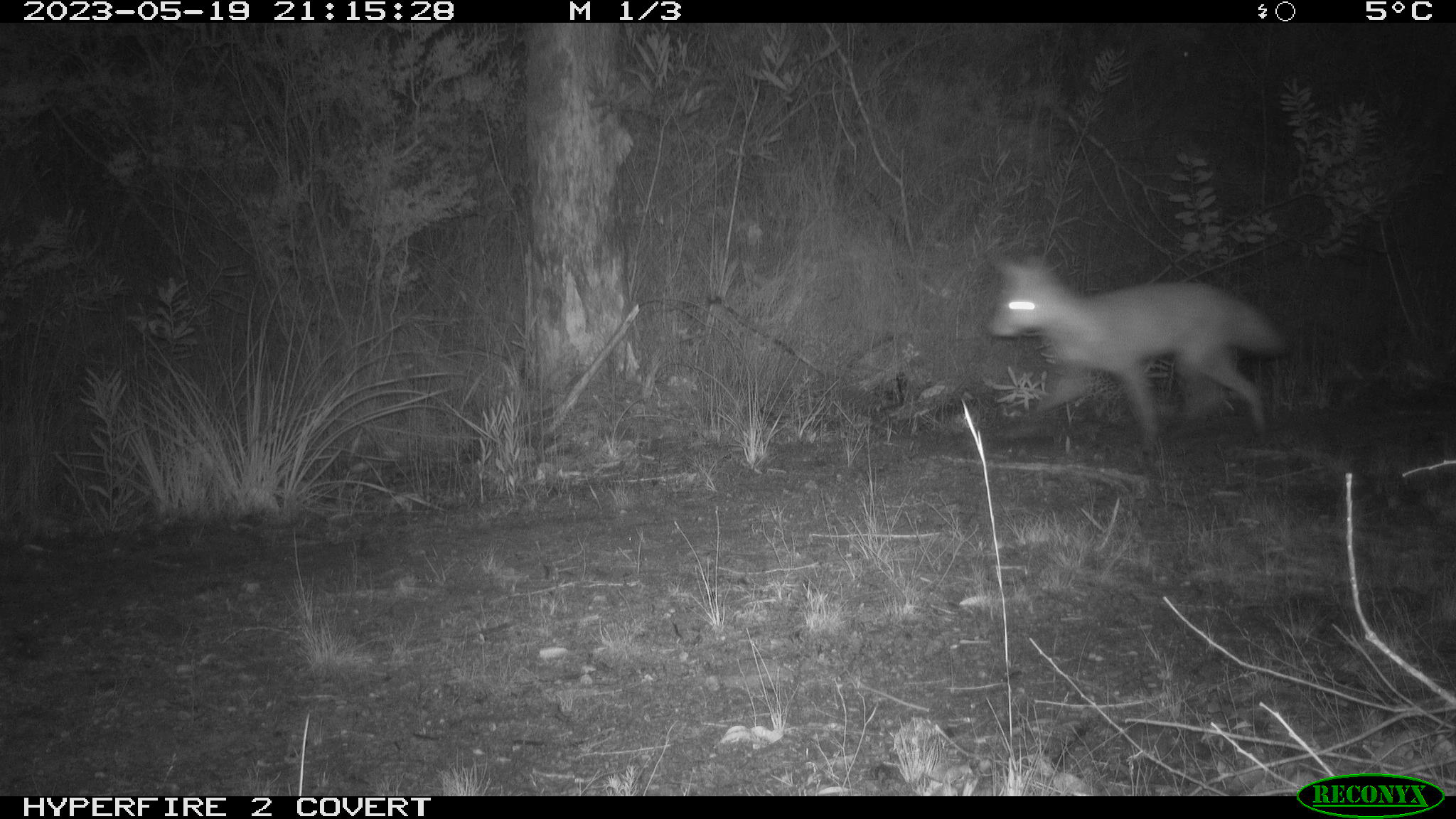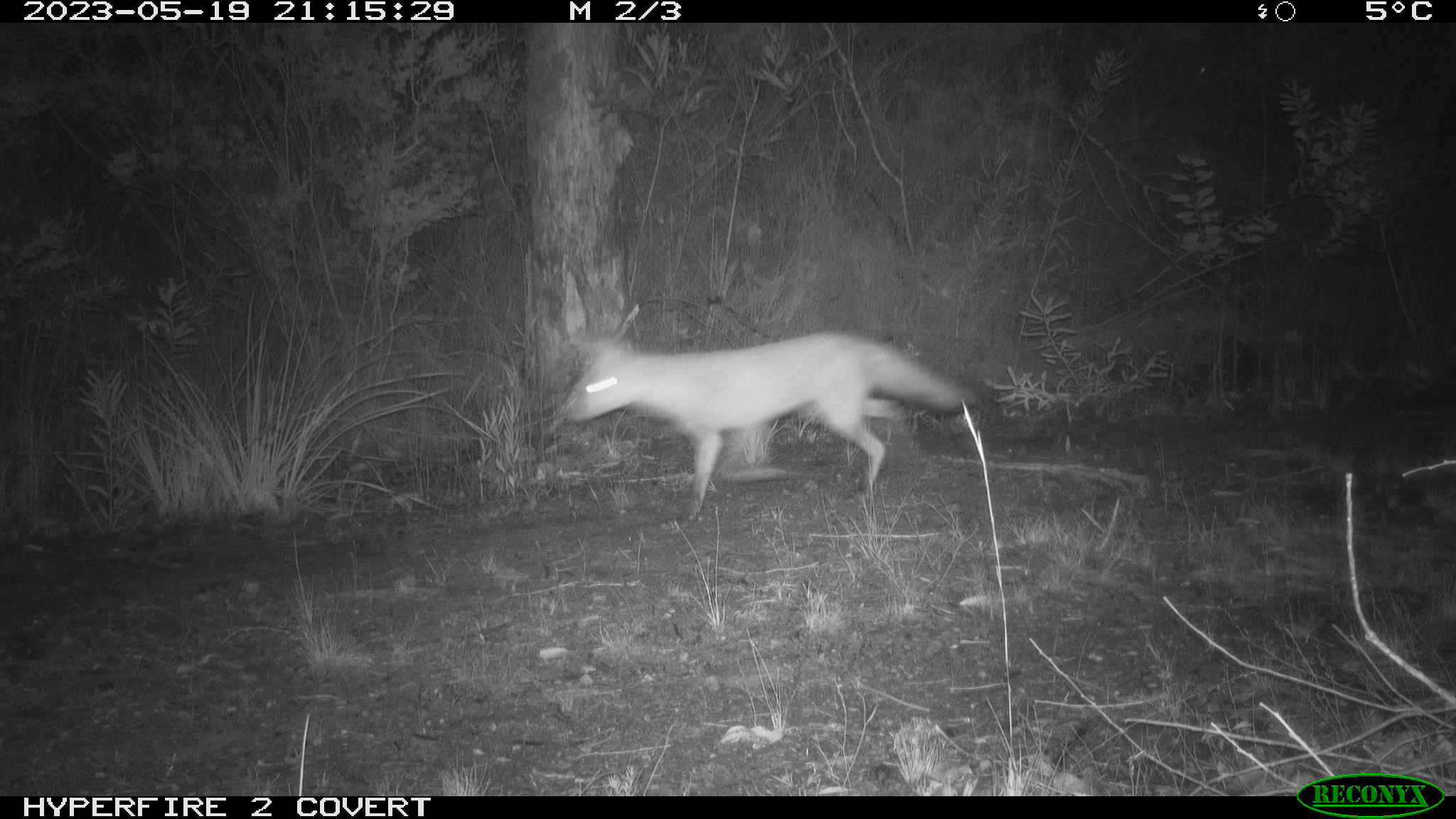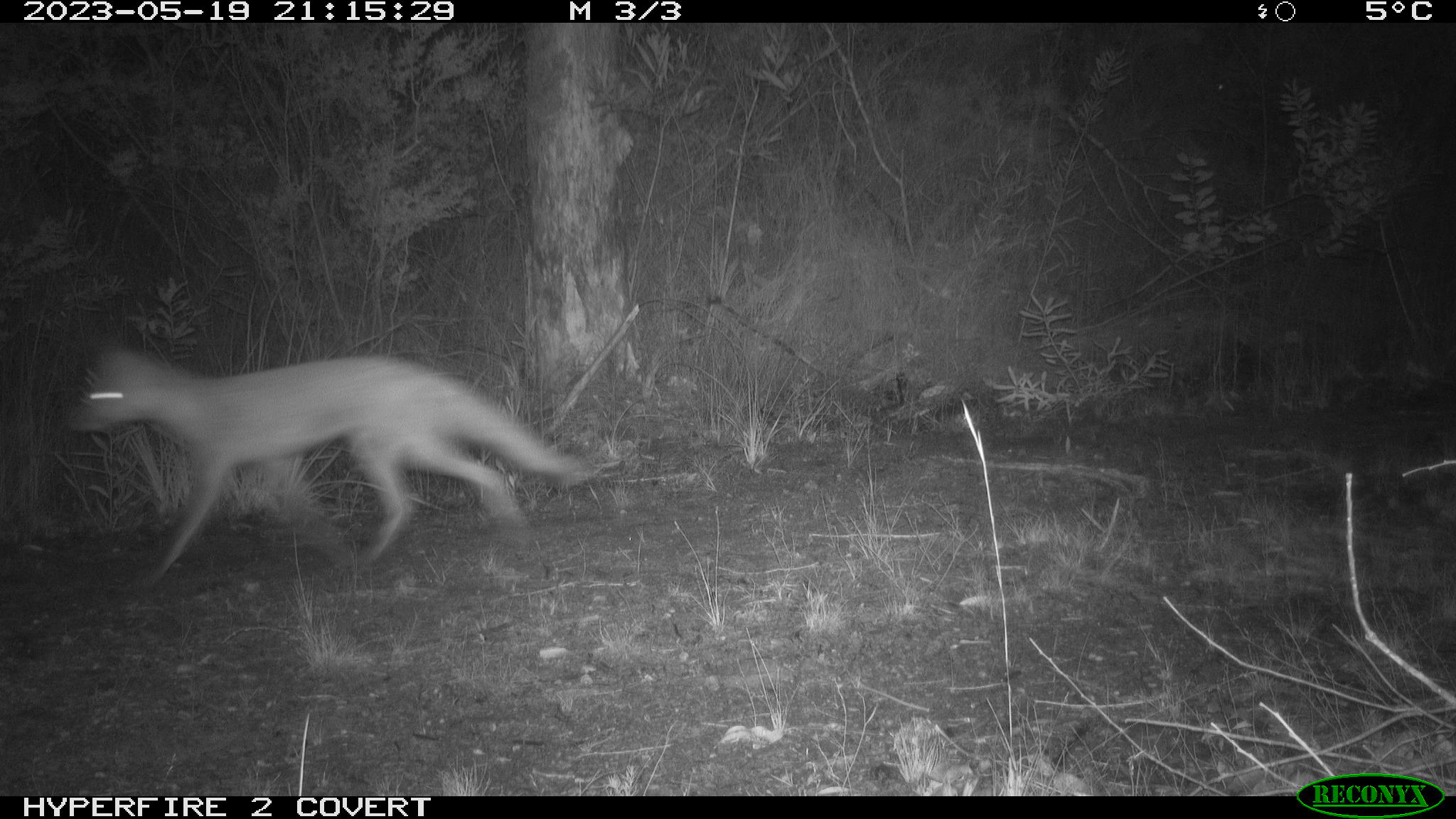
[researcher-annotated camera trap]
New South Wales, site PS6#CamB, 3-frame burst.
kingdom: Animalia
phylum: Chordata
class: Mammalia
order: Carnivora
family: Canidae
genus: Vulpes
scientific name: Vulpes vulpes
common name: red fox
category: fox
Fox (red fox) (Vulpes vulpes).